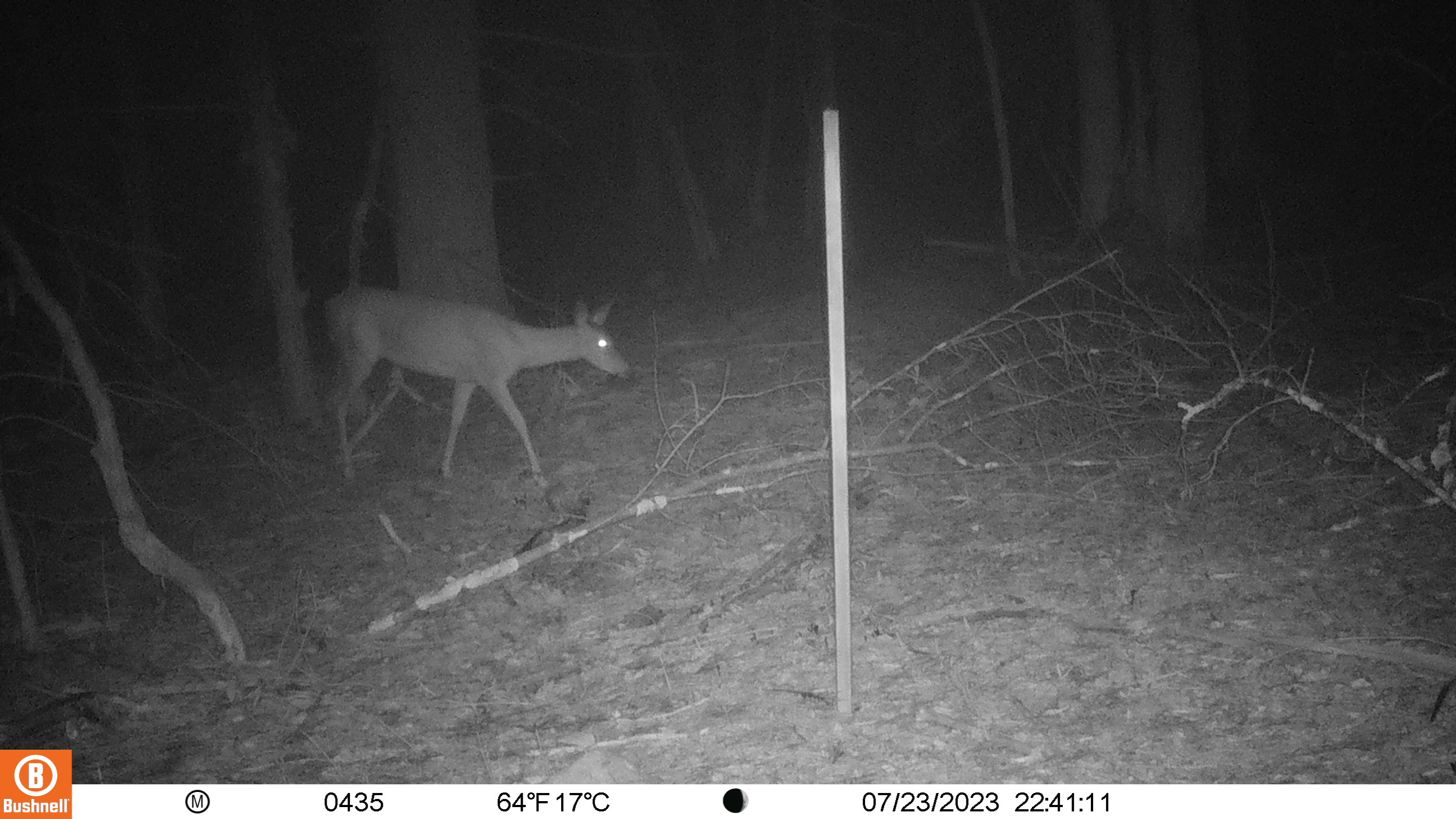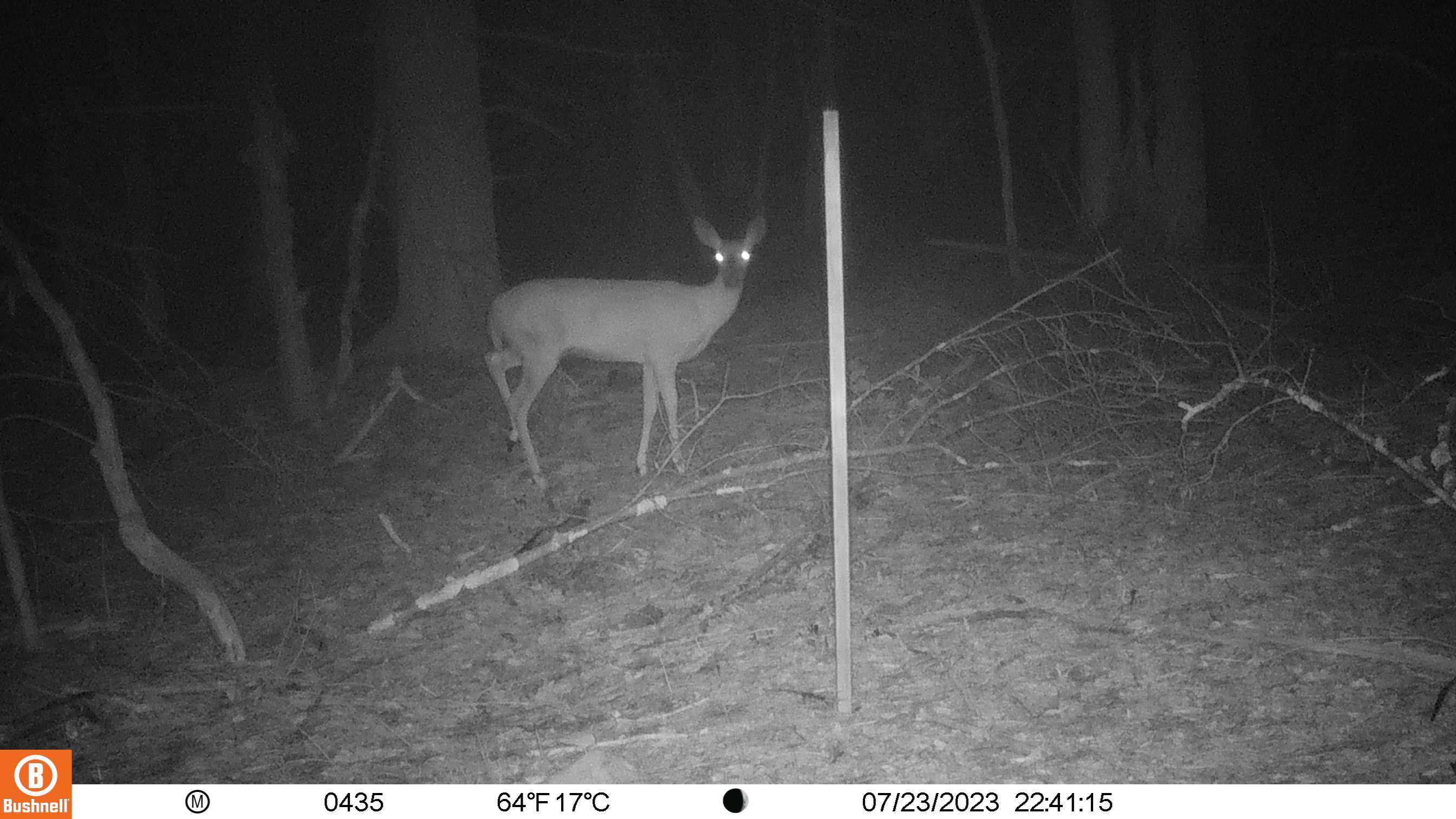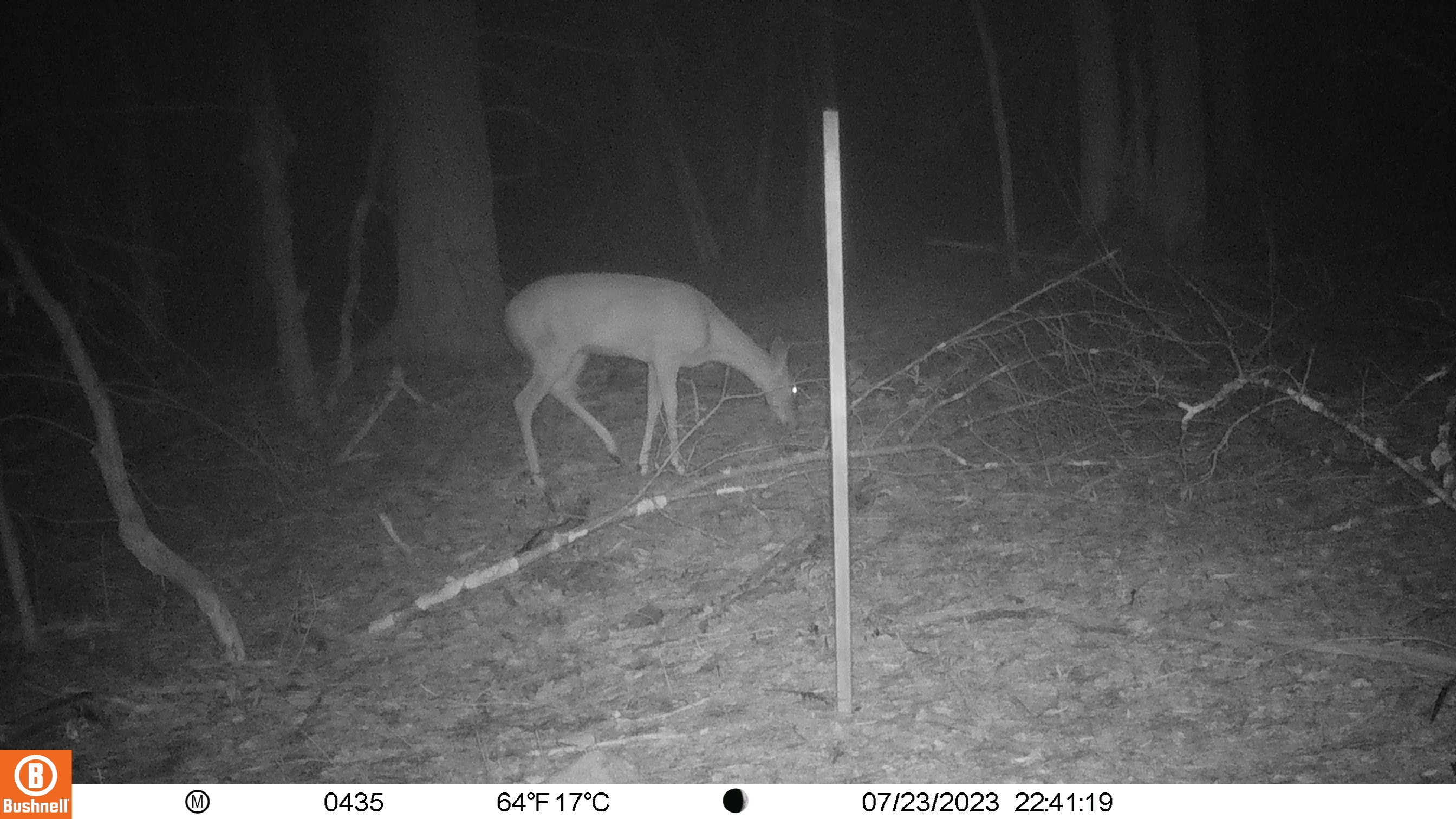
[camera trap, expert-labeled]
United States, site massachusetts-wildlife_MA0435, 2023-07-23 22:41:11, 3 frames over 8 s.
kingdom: Animalia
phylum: Chordata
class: Mammalia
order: Artiodactyla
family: Cervidae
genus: Odocoileus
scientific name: Odocoileus virginianus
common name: white-tailed deer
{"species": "white-tailed deer (Odocoileus virginianus)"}